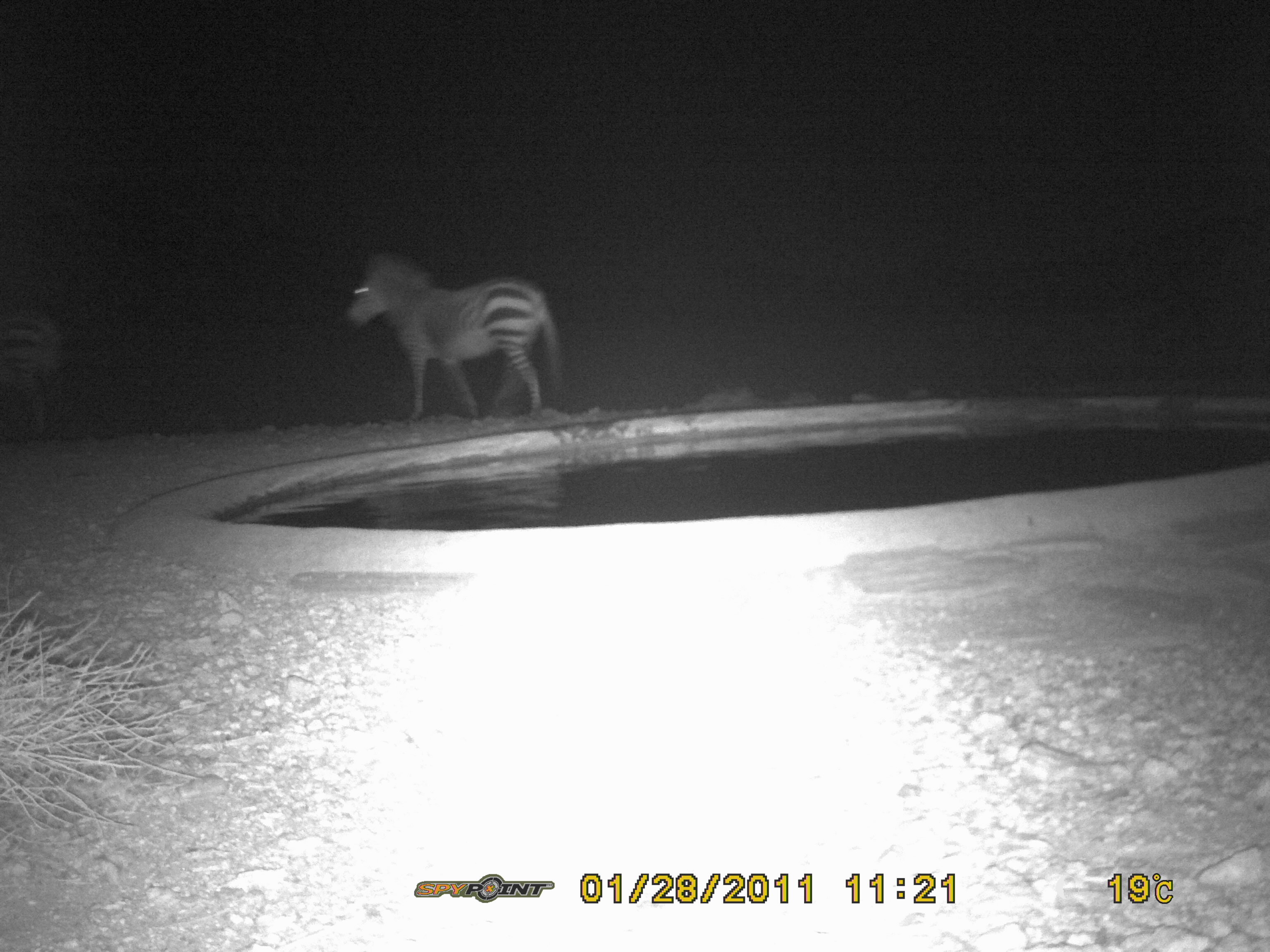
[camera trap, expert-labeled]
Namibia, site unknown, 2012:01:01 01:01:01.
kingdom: Animalia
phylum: Chordata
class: Mammalia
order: Perissodactyla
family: Equidae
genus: Equus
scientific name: Equus zebra hartmannae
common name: hartmann's mountain zebra